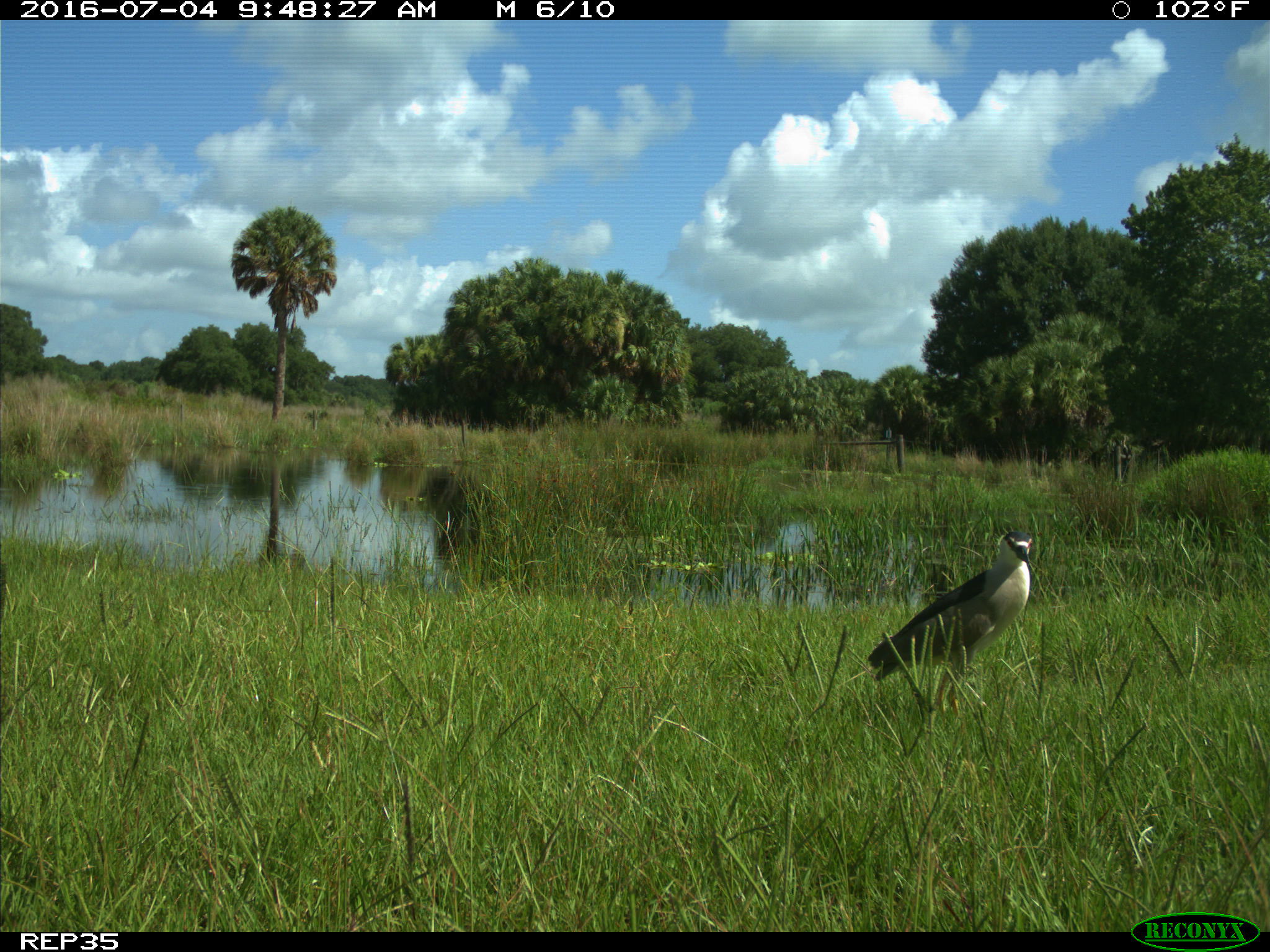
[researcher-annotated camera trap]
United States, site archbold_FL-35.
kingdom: Animalia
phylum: Chordata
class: Aves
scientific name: Aves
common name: birds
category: unidentified bird